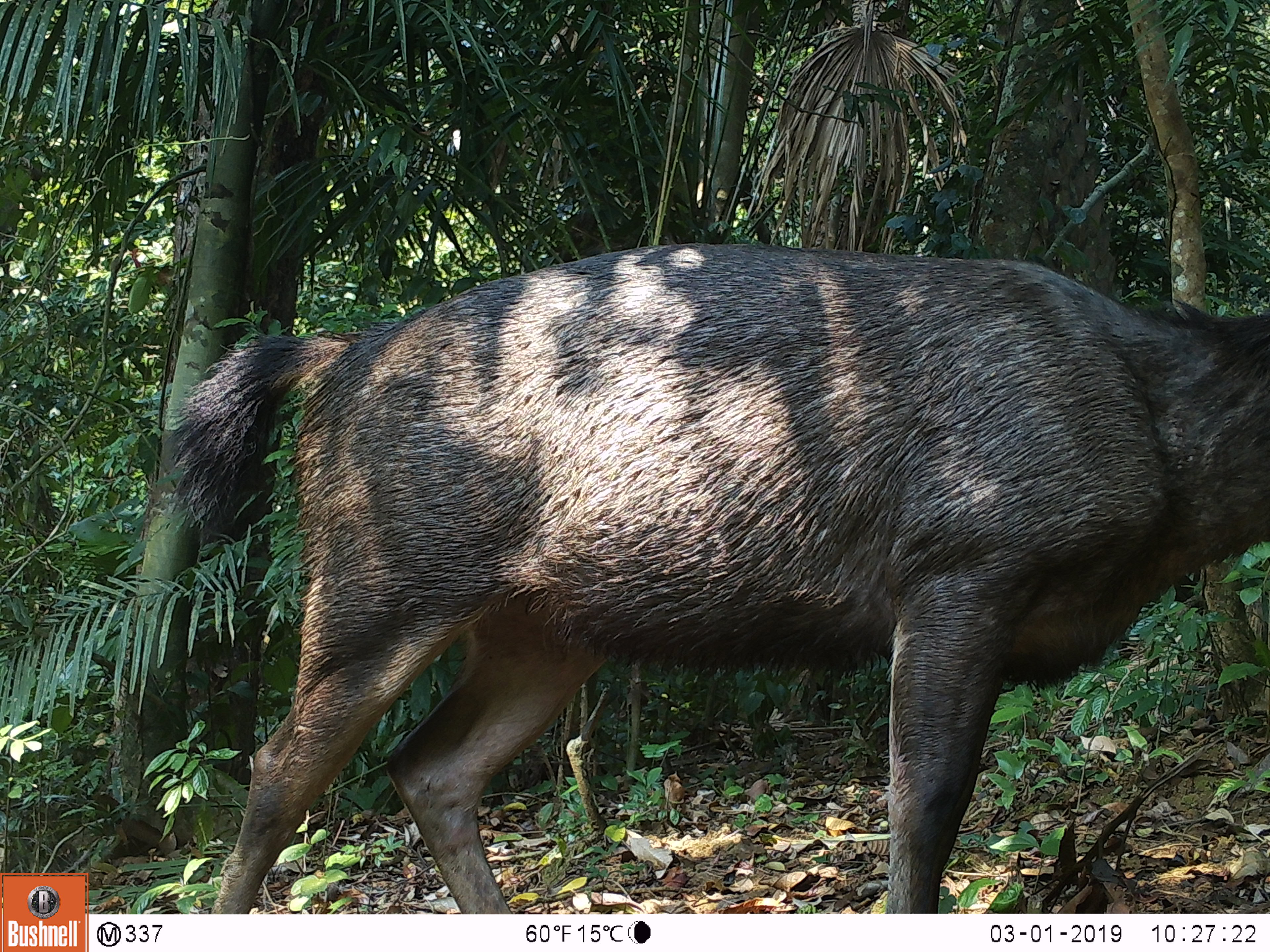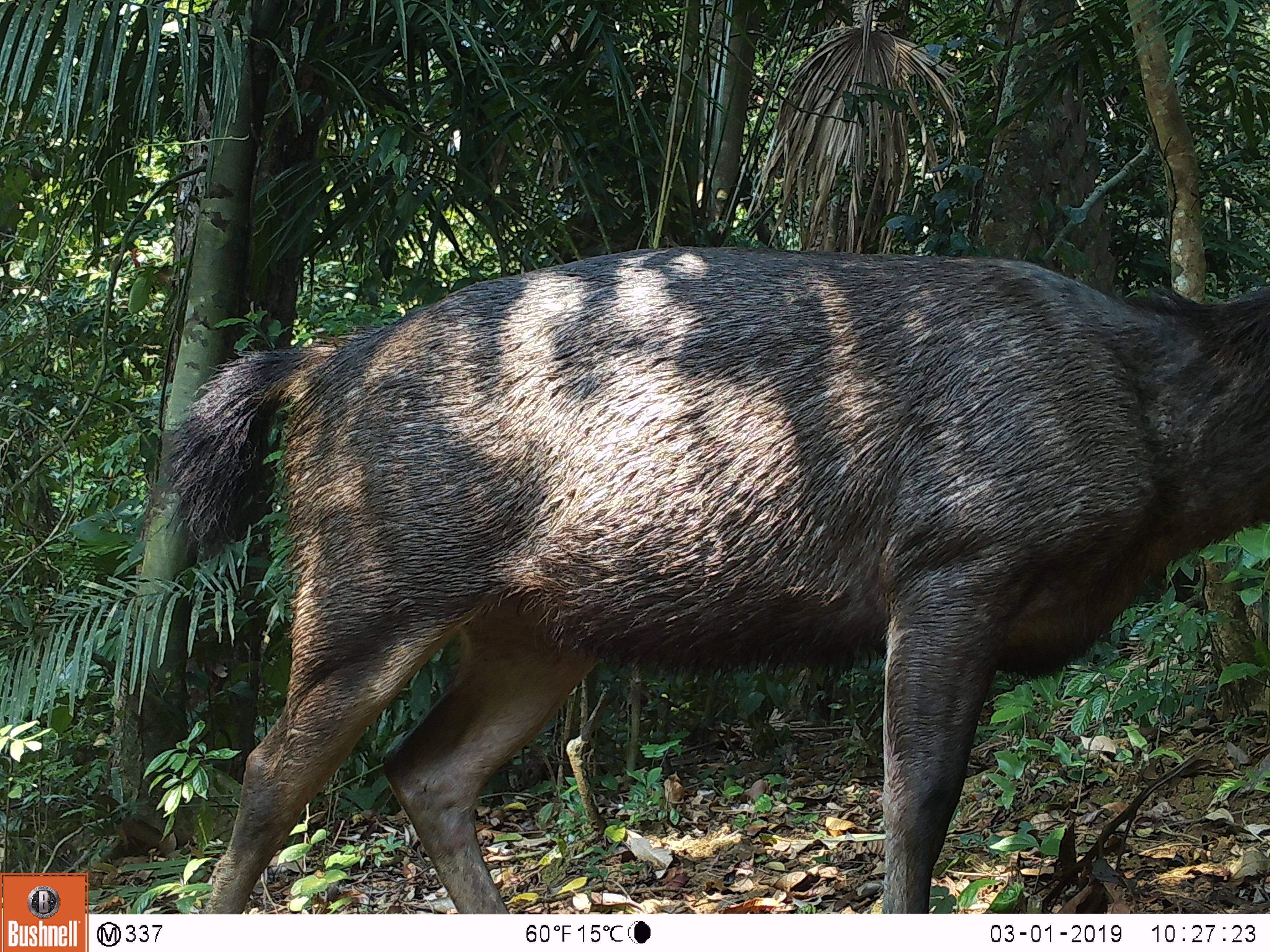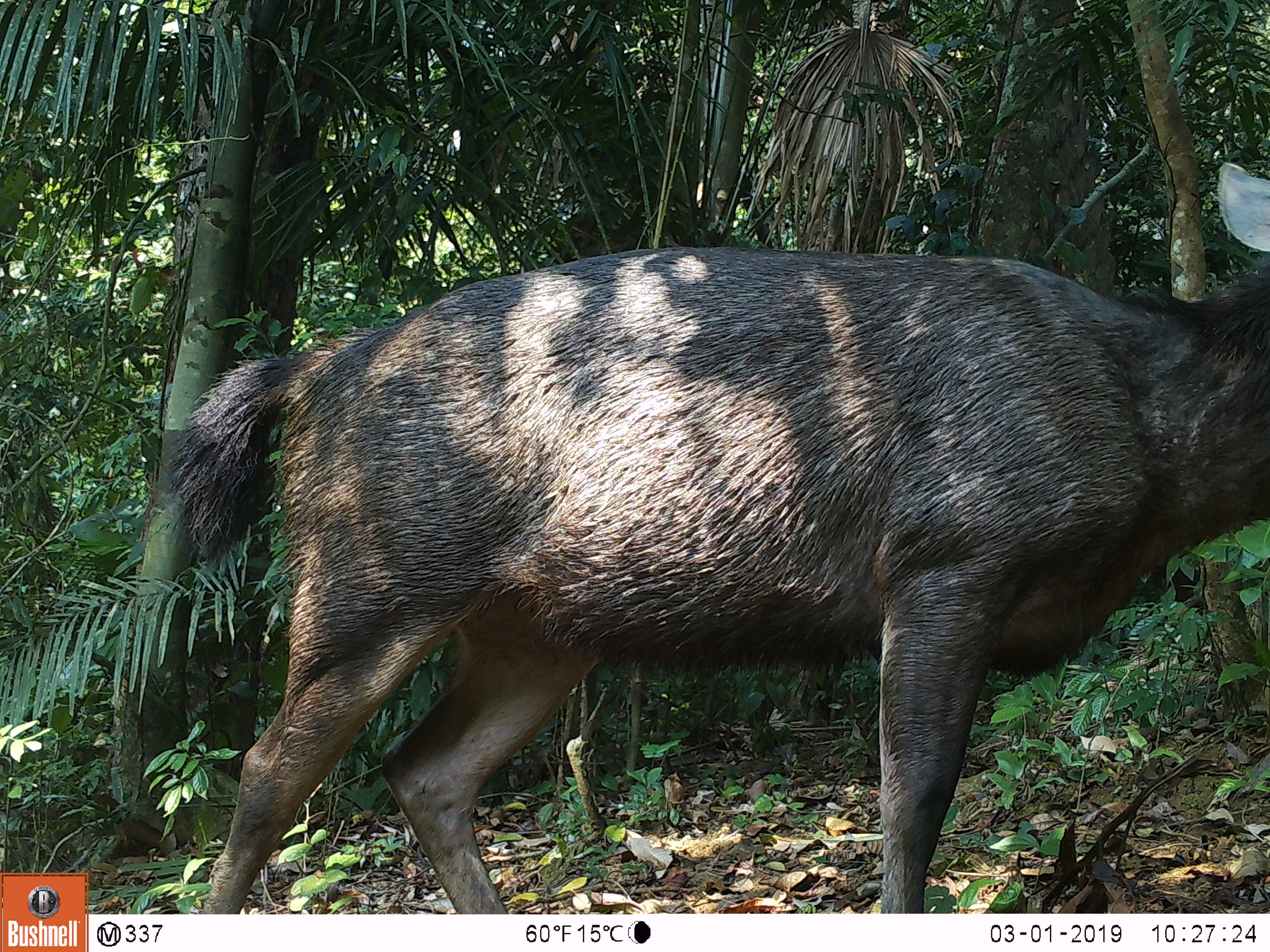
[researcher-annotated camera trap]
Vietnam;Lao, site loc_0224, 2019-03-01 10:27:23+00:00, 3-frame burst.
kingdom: Animalia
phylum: Chordata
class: Mammalia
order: Artiodactyla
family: Cervidae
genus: Rusa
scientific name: Rusa unicolor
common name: sambar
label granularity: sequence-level